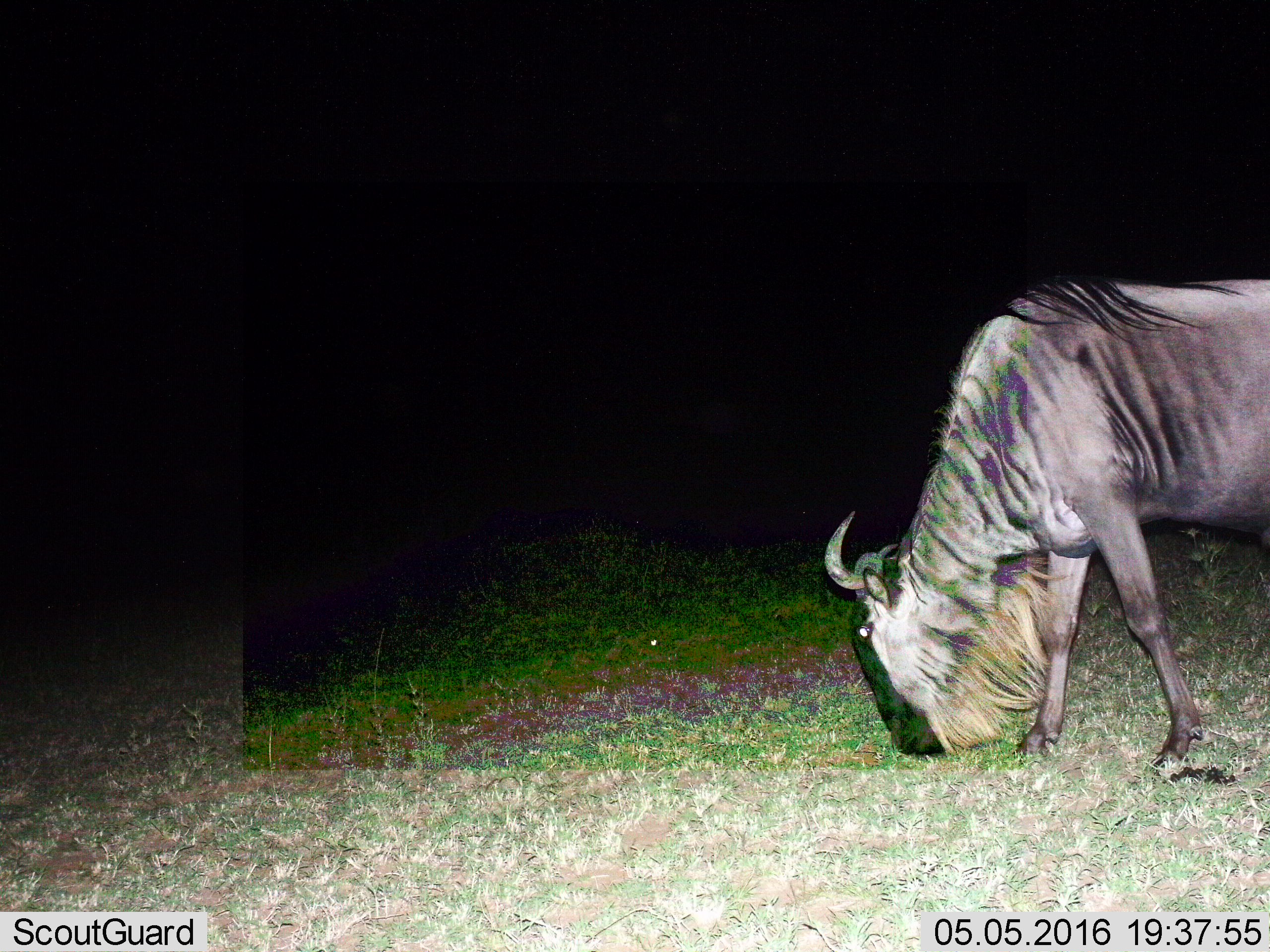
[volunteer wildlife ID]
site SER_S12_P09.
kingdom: Animalia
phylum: Chordata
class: Mammalia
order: Artiodactyla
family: Bovidae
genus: Connochaetes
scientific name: Connochaetes taurinus taurinus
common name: blue wildebeest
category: wildebeestblue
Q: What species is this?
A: Wildebeestblue (blue wildebeest) (Connochaetes taurinus taurinus).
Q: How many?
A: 1.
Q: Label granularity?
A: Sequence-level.